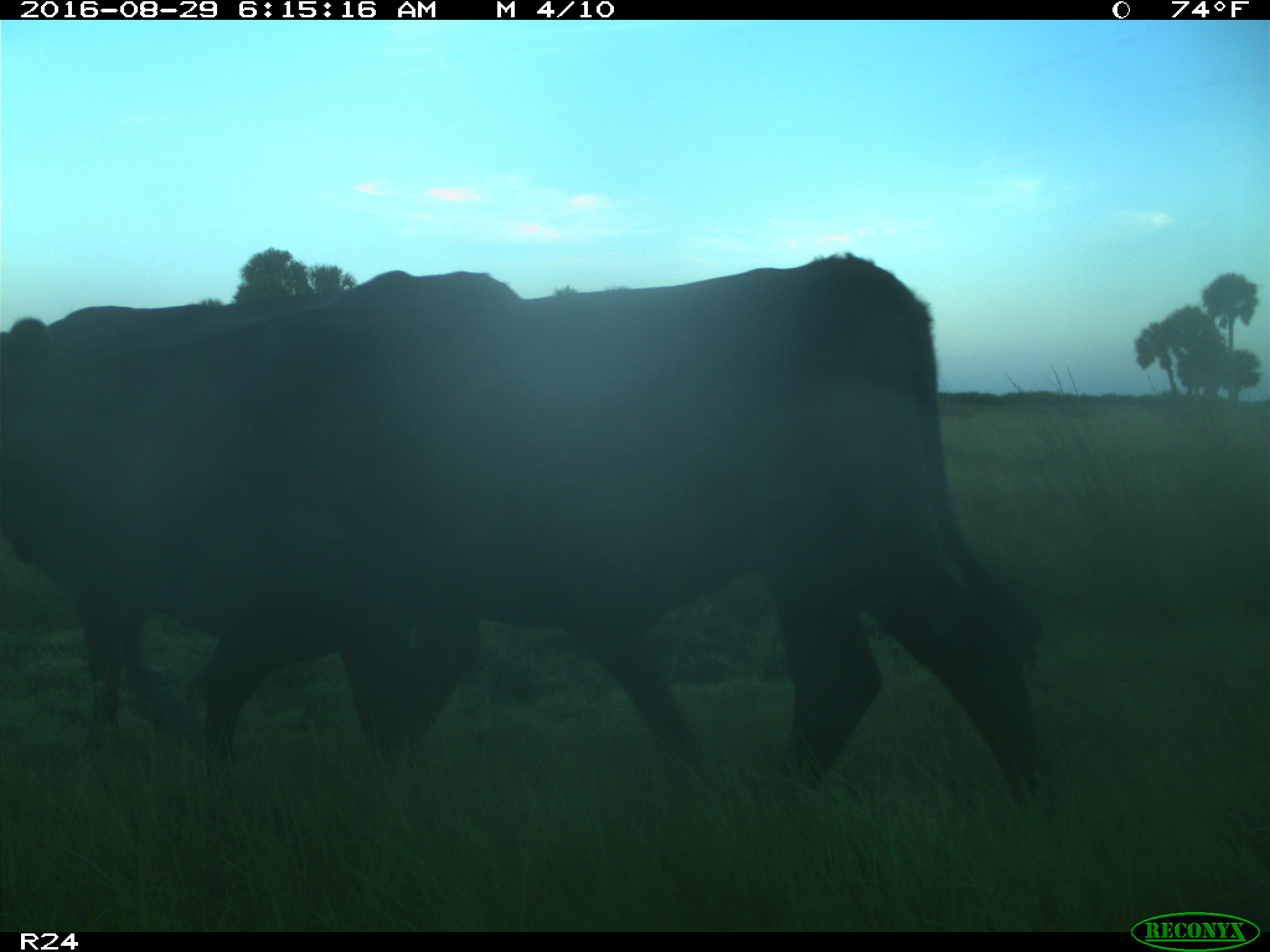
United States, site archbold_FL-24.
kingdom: Animalia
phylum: Chordata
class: Mammalia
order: Artiodactyla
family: Bovidae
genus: Bos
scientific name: Bos taurus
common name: domestic cow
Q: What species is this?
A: Bos taurus (domestic cow).